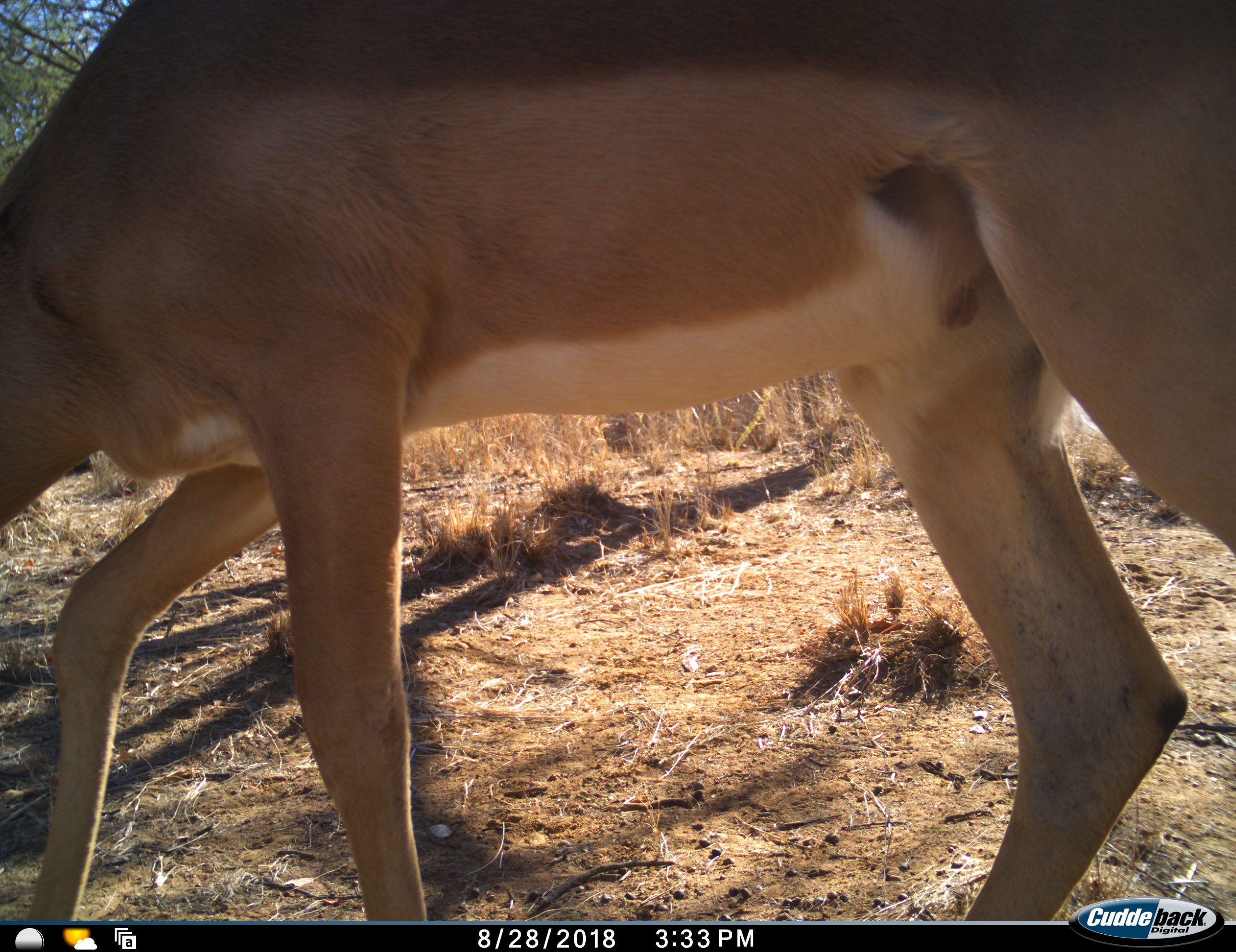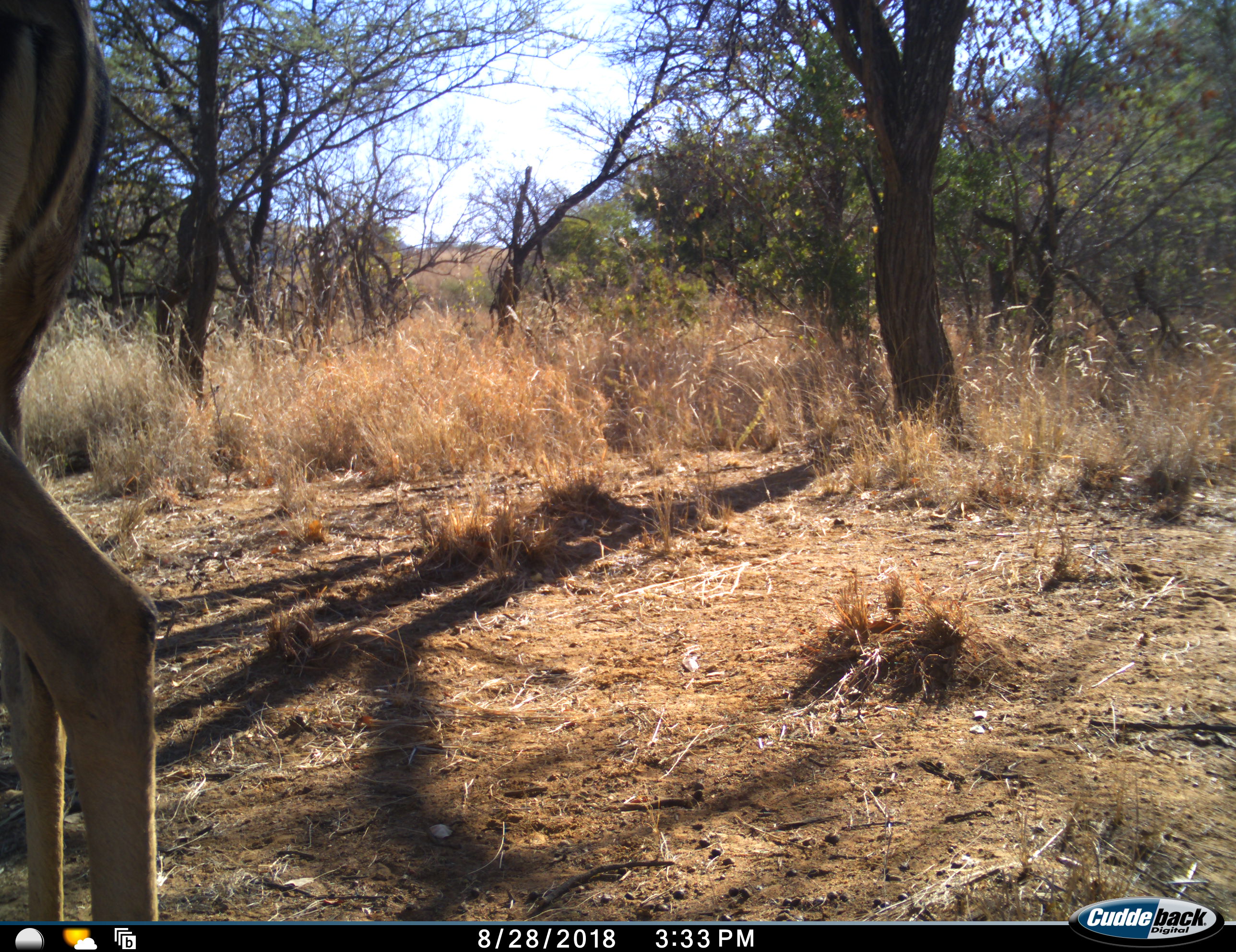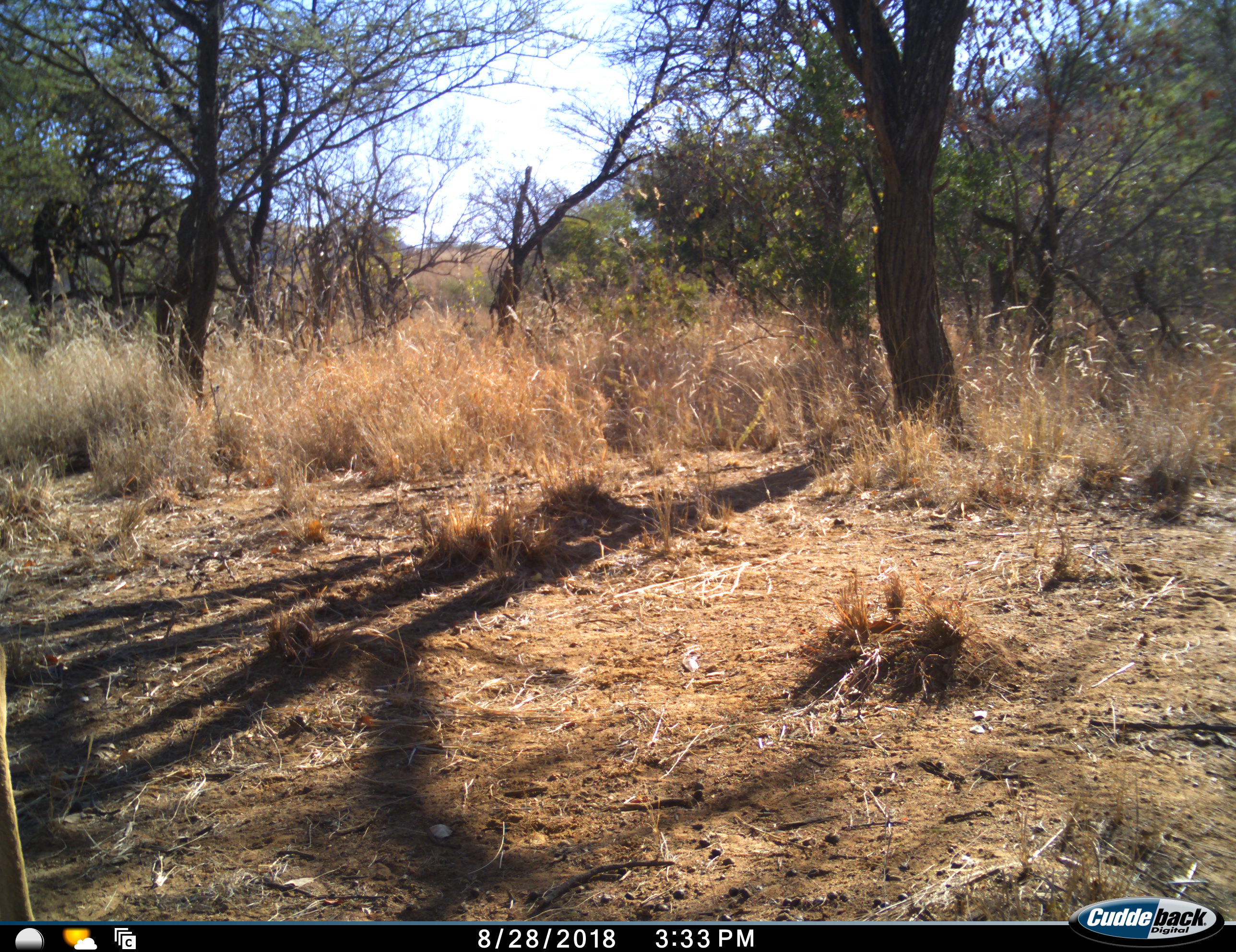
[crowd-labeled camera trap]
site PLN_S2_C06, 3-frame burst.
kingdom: Animalia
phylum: Chordata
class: Mammalia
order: Artiodactyla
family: Bovidae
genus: Aepyceros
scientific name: Aepyceros melampus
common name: impala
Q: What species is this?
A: Impala (Aepyceros melampus).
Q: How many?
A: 1.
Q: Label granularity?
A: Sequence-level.